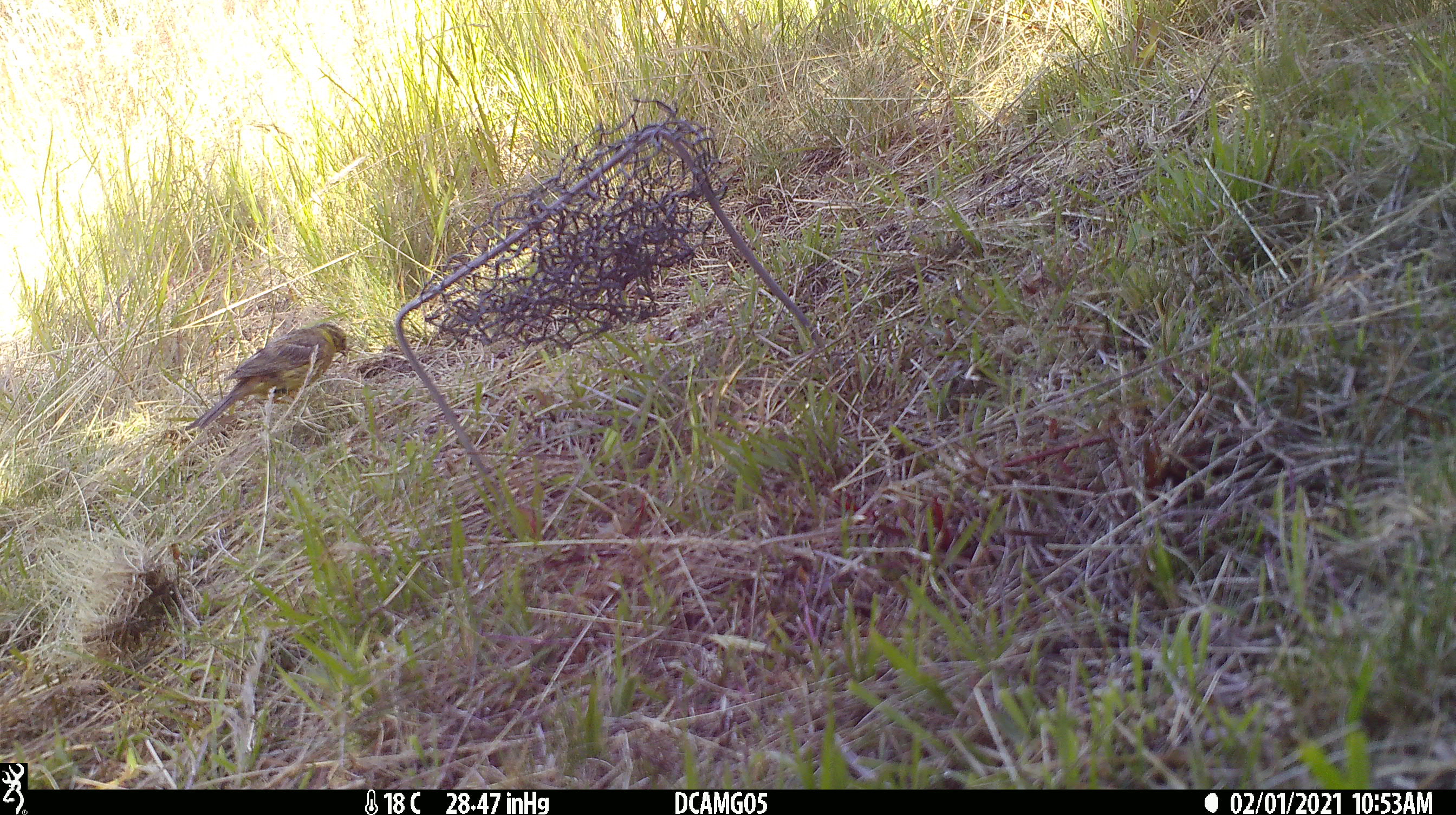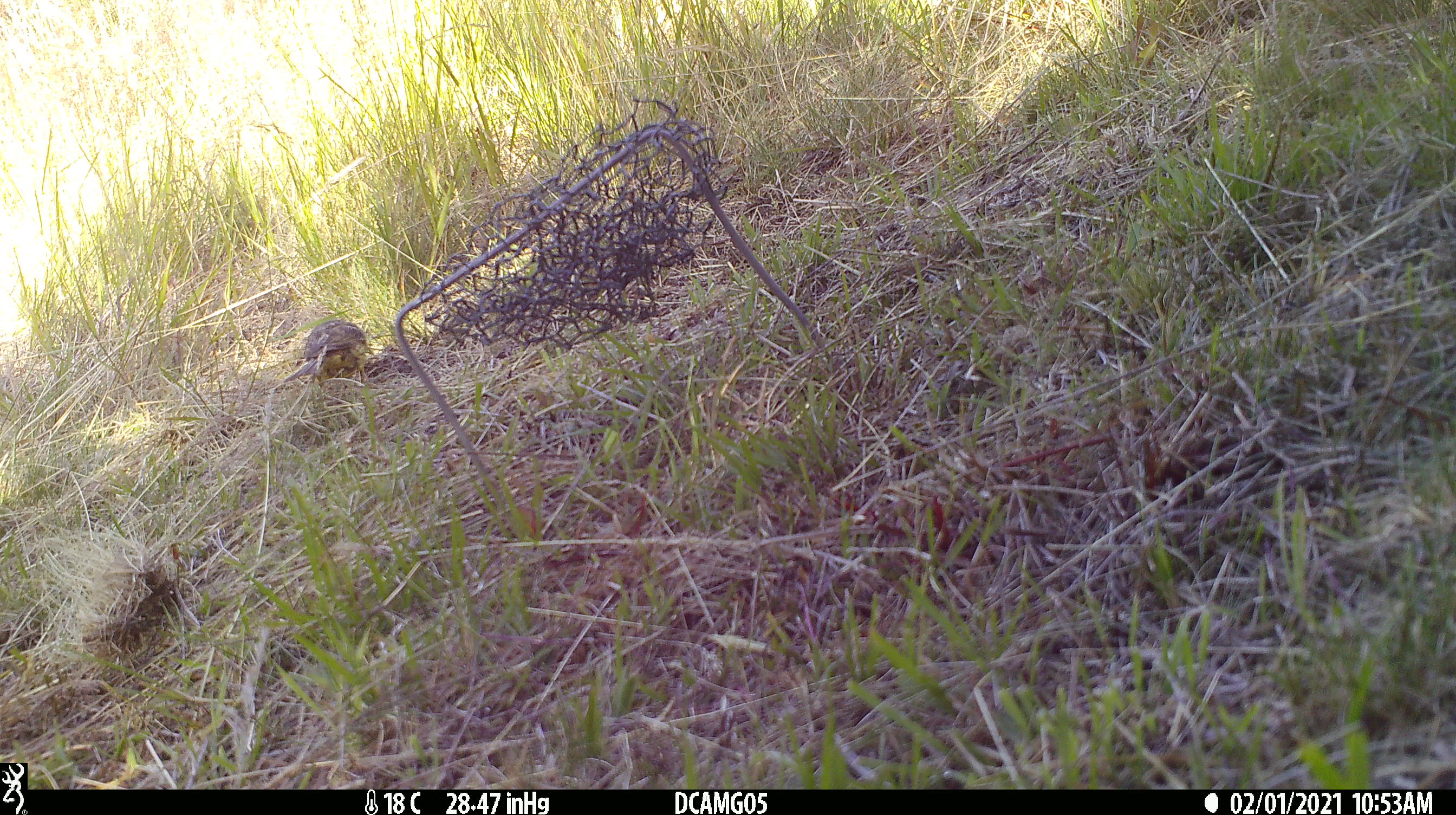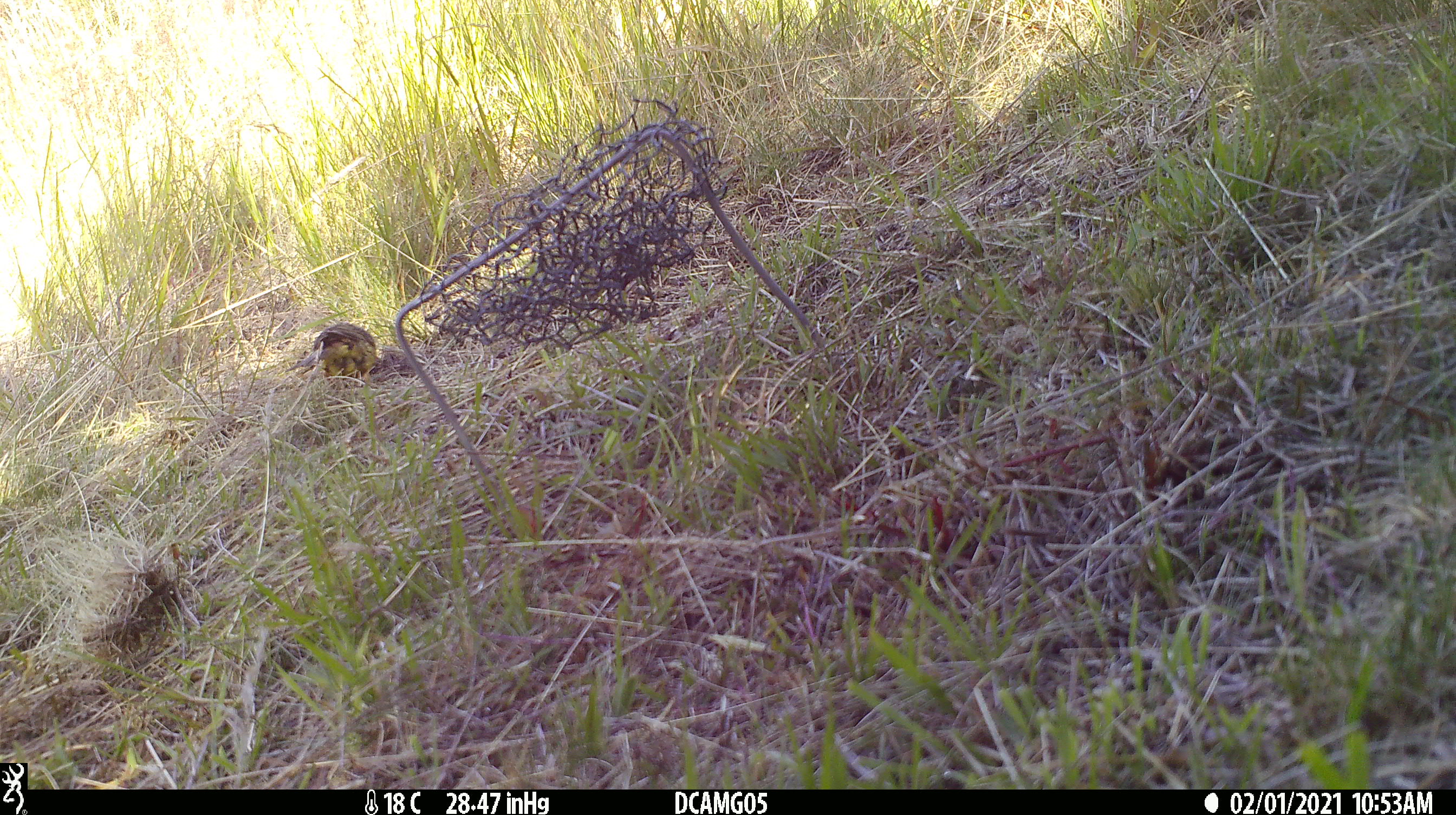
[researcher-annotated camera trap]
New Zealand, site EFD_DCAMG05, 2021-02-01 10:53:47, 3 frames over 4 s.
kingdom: Animalia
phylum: Chordata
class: Aves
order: Passeriformes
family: Fringillidae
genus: Chloris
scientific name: Chloris chloris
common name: greenfinch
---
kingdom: Animalia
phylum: Chordata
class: Aves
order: Passeriformes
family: Emberizidae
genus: Emberiza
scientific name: Emberiza citrinella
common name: yellowhammer